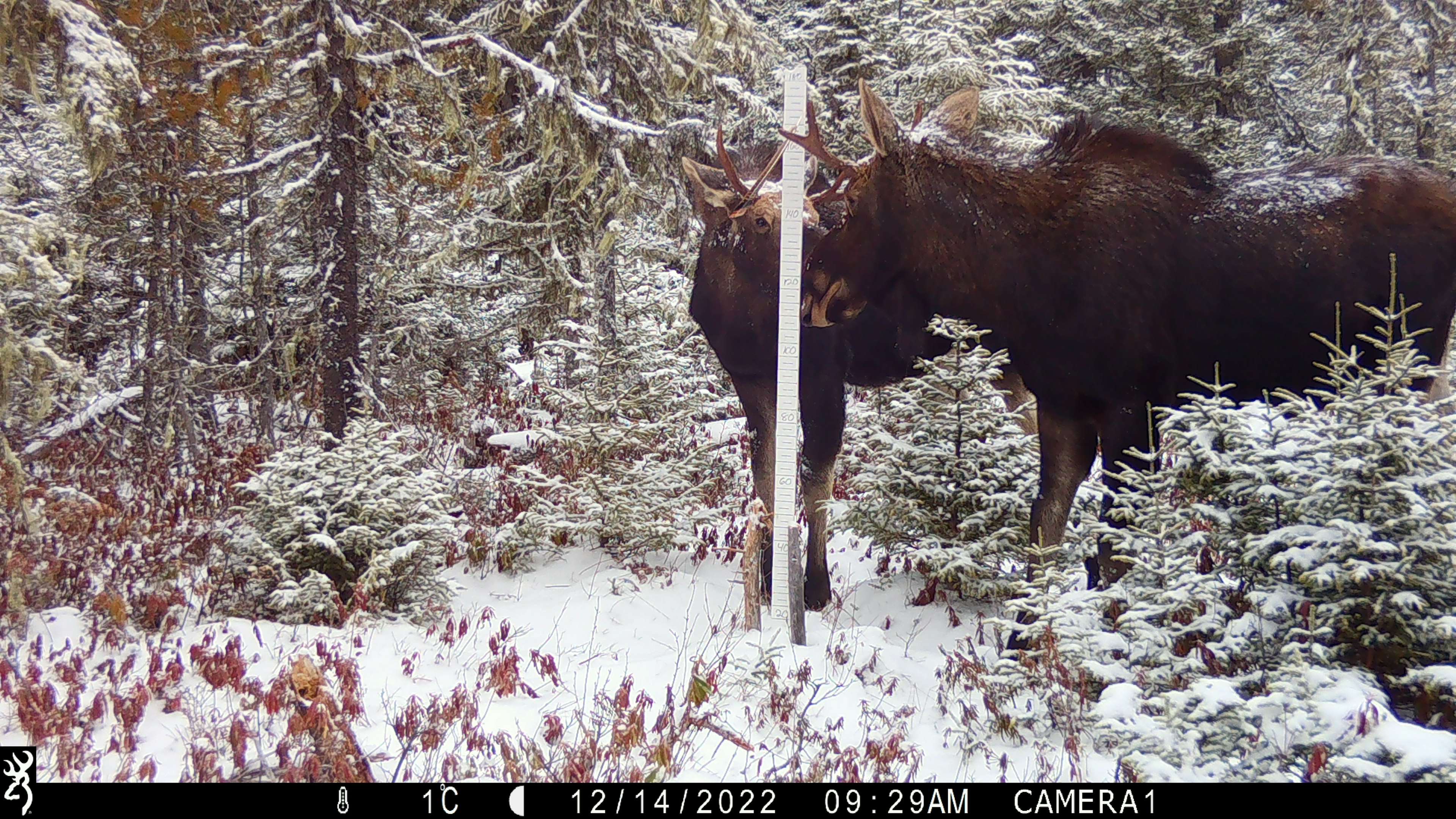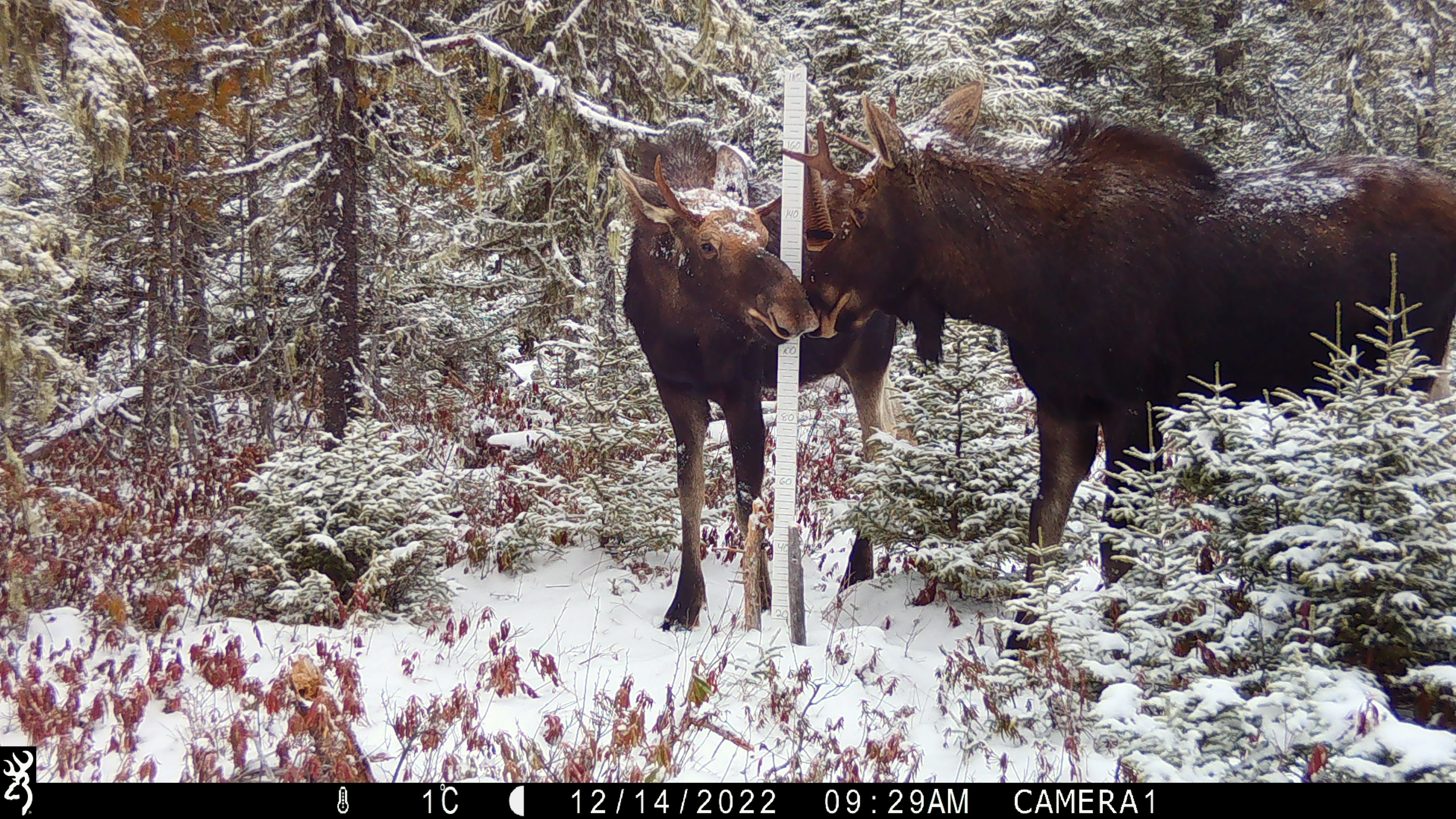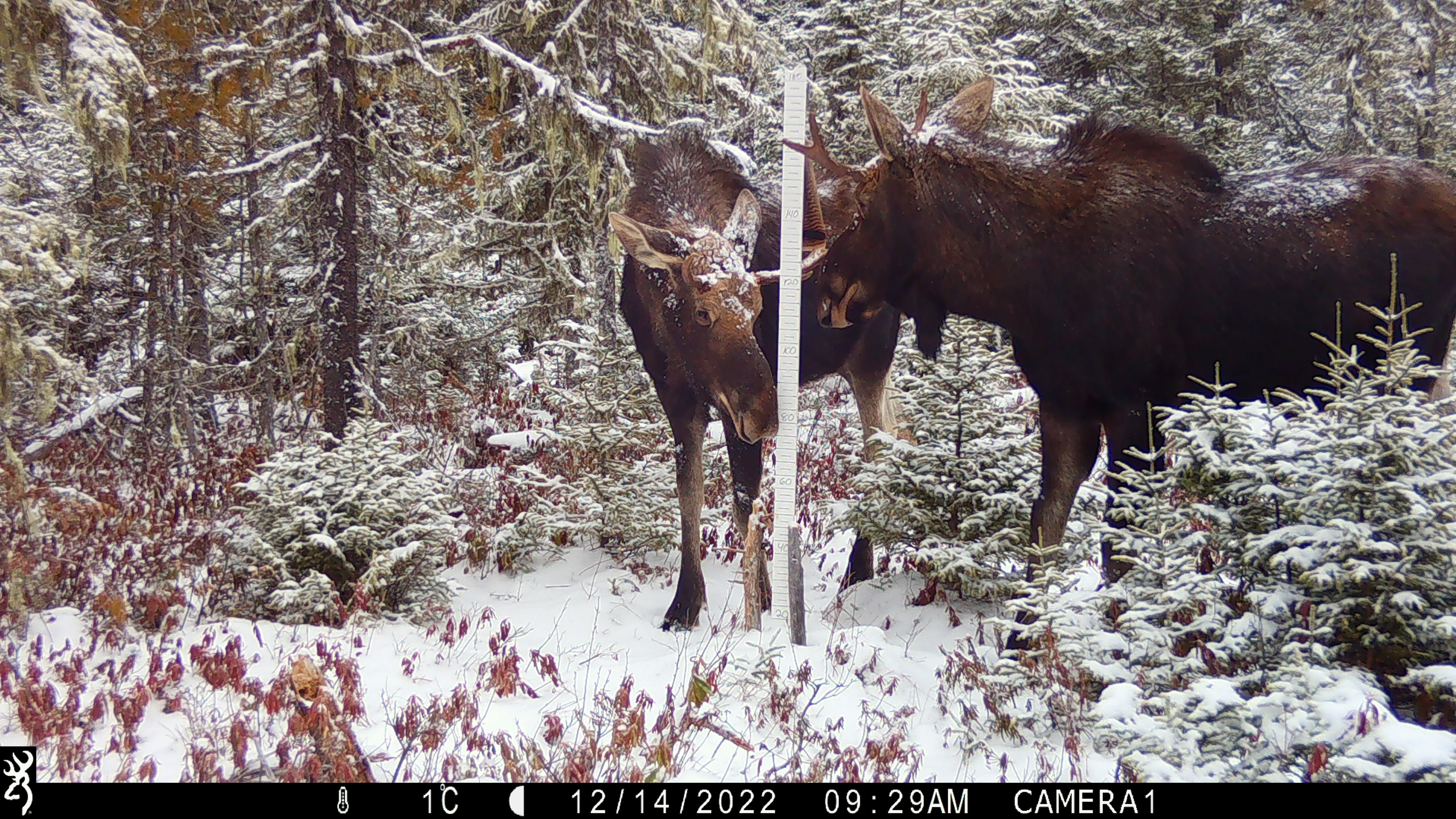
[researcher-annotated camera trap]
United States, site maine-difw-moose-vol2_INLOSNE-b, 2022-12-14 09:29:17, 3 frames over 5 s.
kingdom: Animalia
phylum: Chordata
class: Mammalia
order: Artiodactyla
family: Cervidae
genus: Alces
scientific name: Alces alces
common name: moose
Moose (Alces alces).